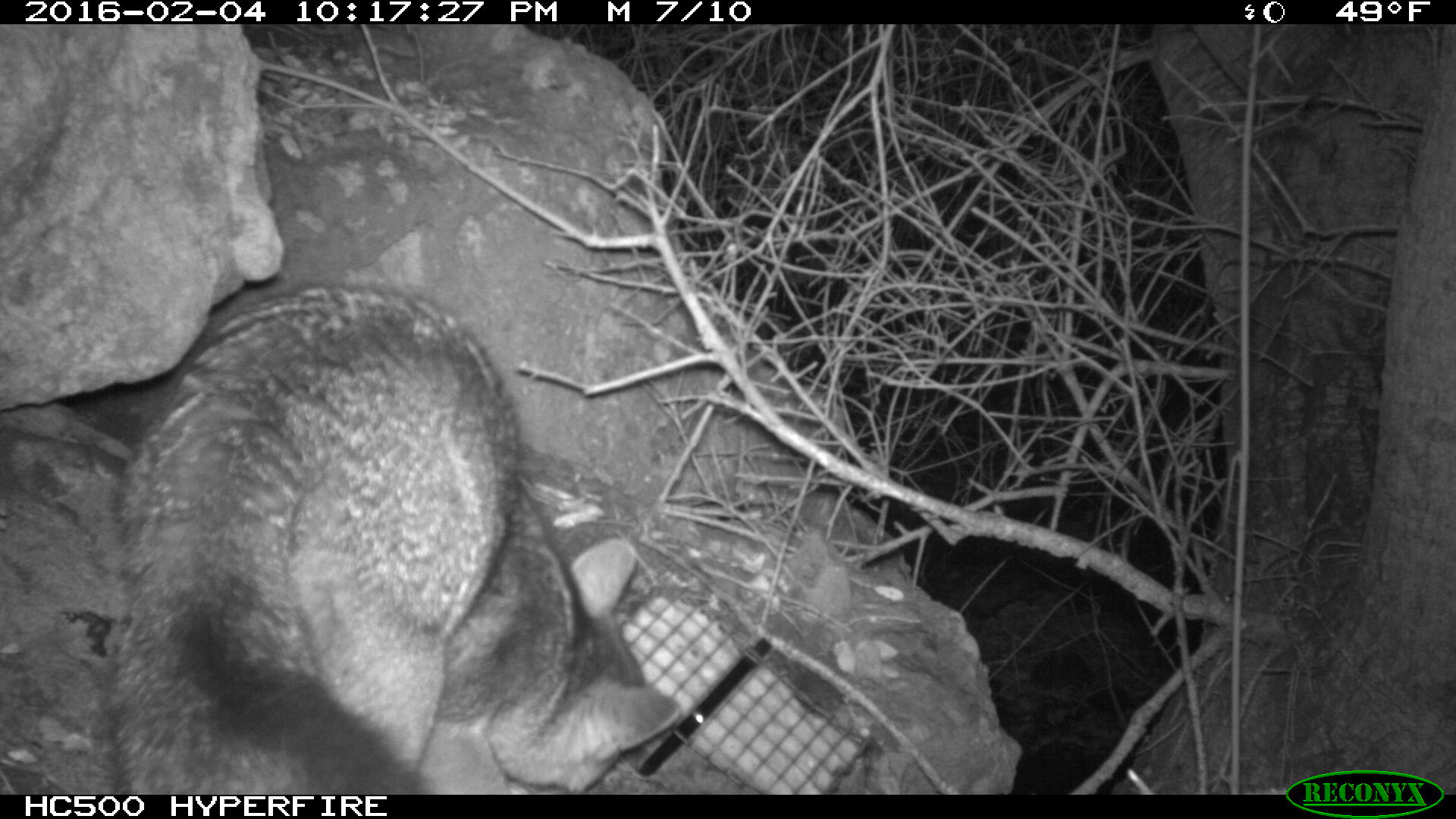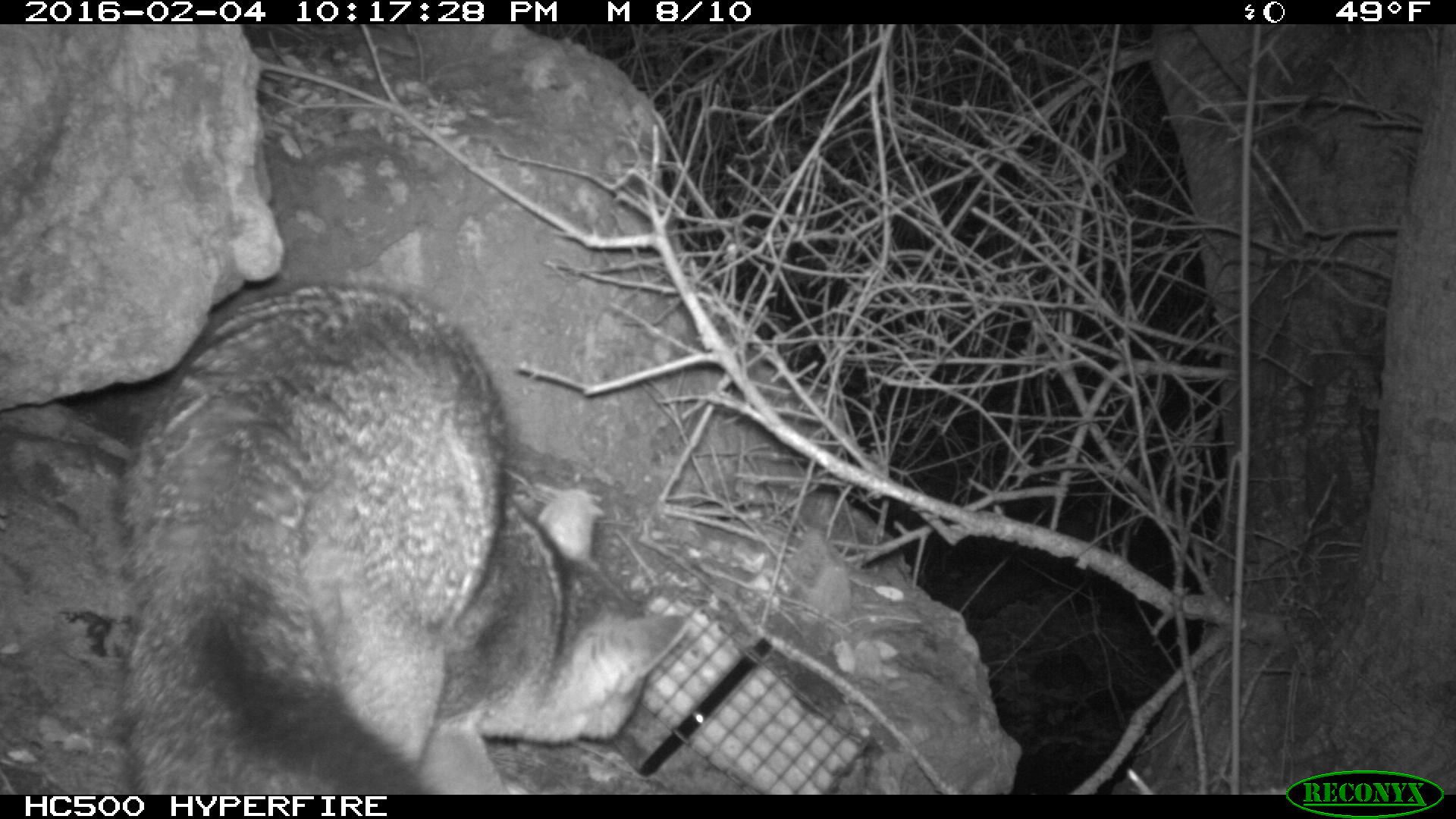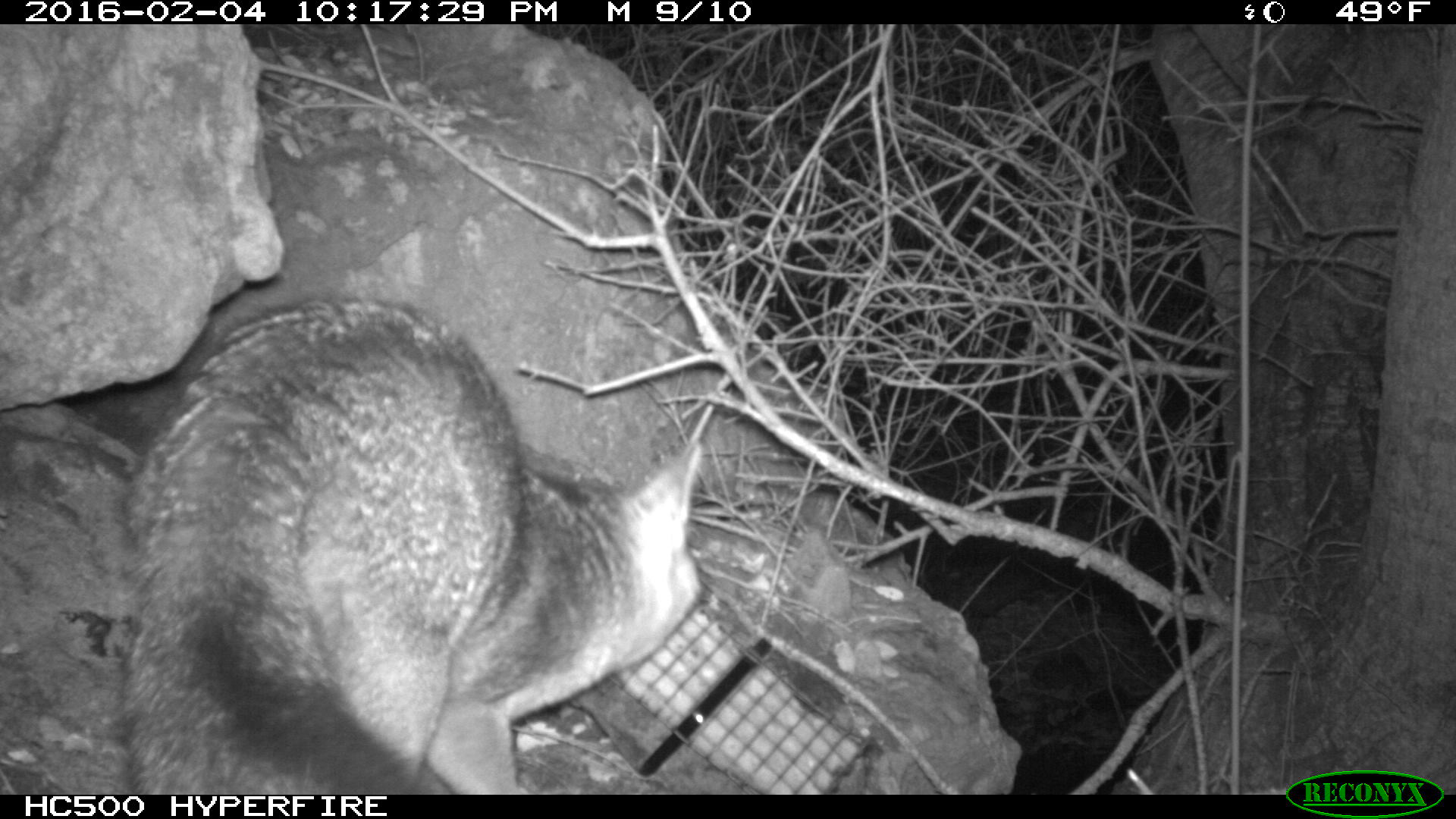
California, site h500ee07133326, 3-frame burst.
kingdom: Animalia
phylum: Chordata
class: Mammalia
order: Carnivora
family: Canidae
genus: Urocyon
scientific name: Urocyon littoralis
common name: island fox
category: fox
Fox (island fox) (Urocyon littoralis).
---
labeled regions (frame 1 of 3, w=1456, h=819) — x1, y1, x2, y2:
fox: 111, 282, 679, 794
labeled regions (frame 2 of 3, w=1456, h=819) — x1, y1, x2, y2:
fox: 110, 278, 689, 792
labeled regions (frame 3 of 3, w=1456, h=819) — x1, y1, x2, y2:
fox: 124, 293, 704, 794